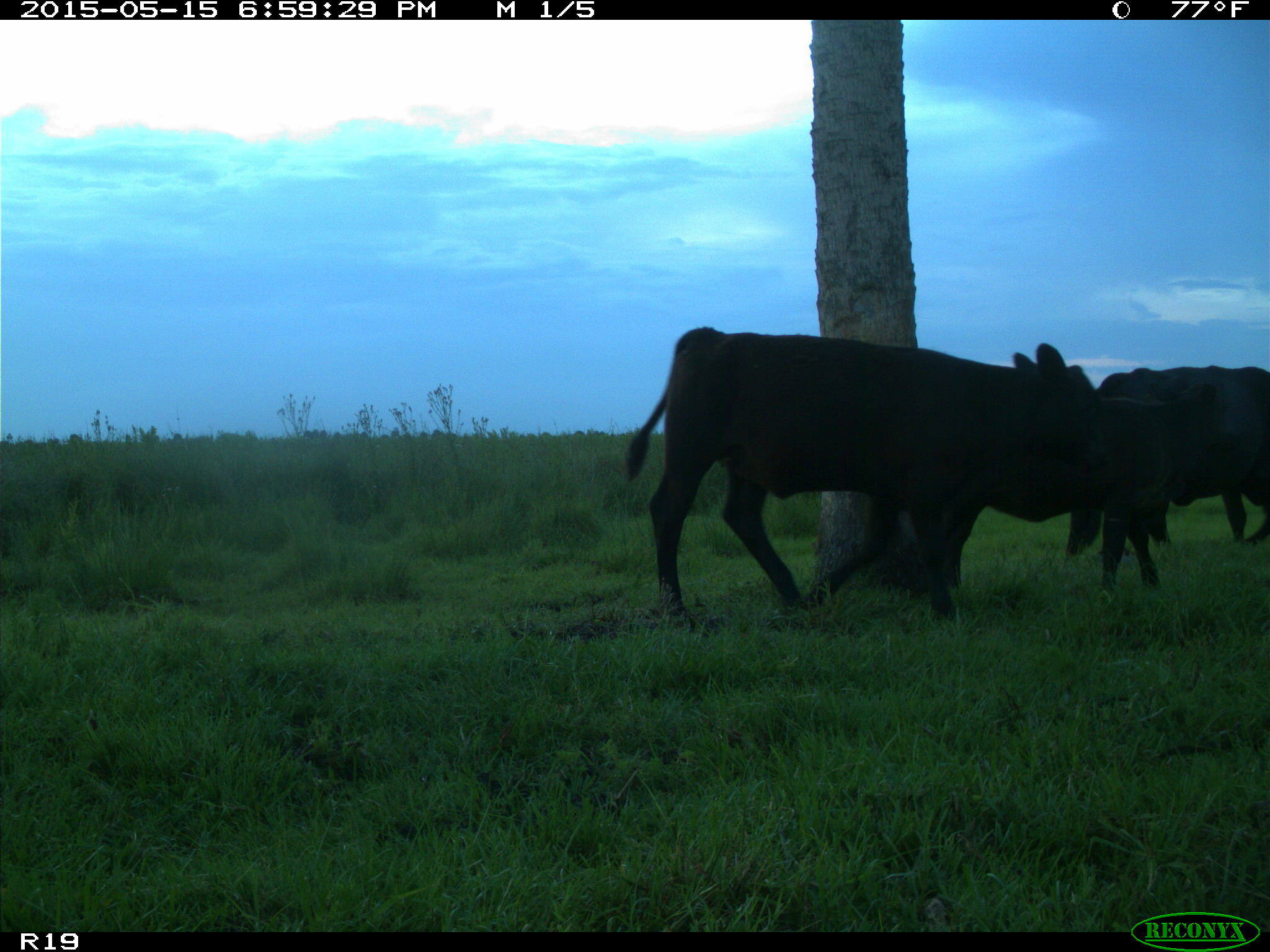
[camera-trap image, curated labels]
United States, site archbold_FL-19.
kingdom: Animalia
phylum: Chordata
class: Mammalia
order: Artiodactyla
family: Bovidae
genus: Bos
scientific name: Bos taurus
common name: domestic cow